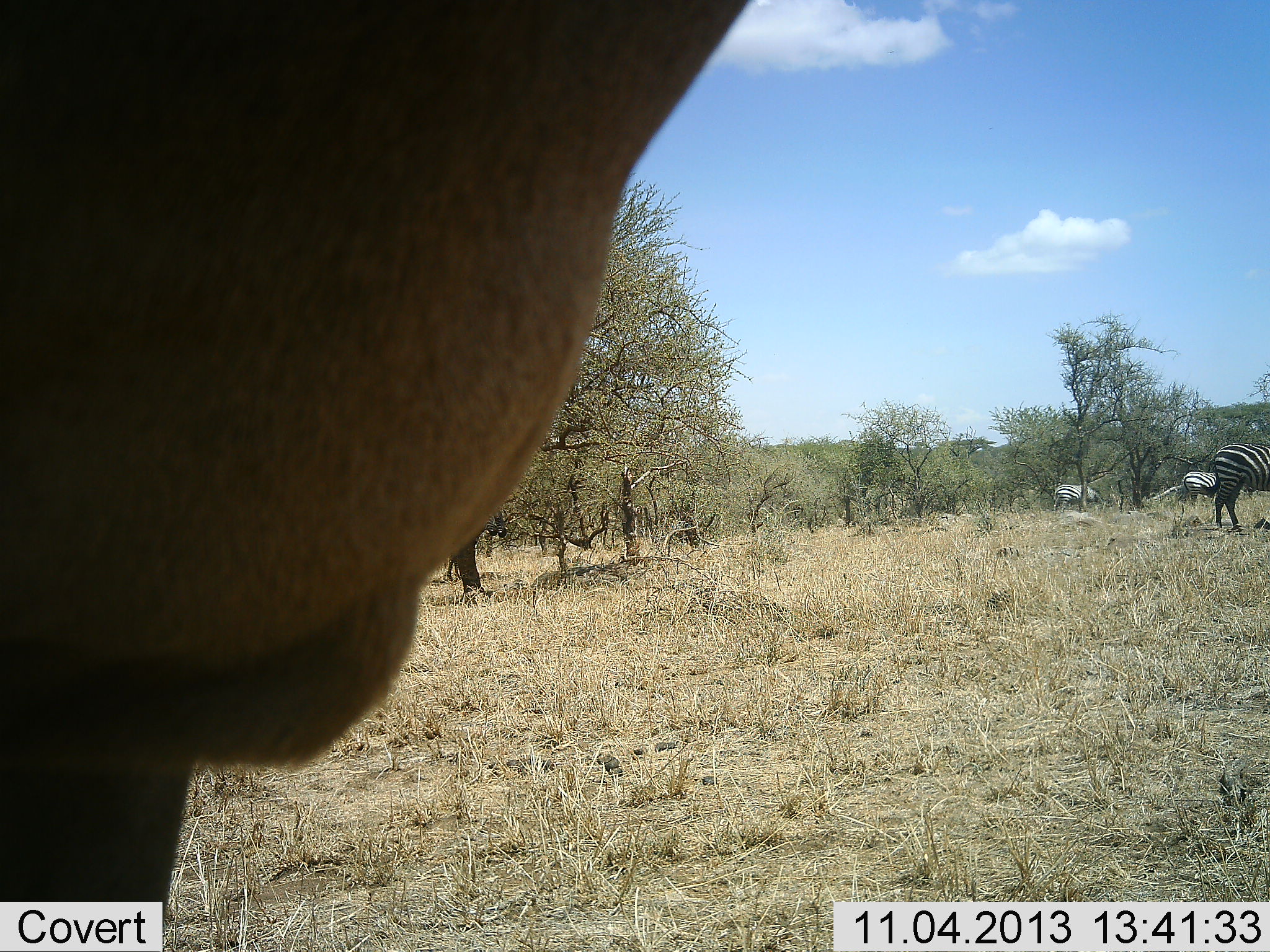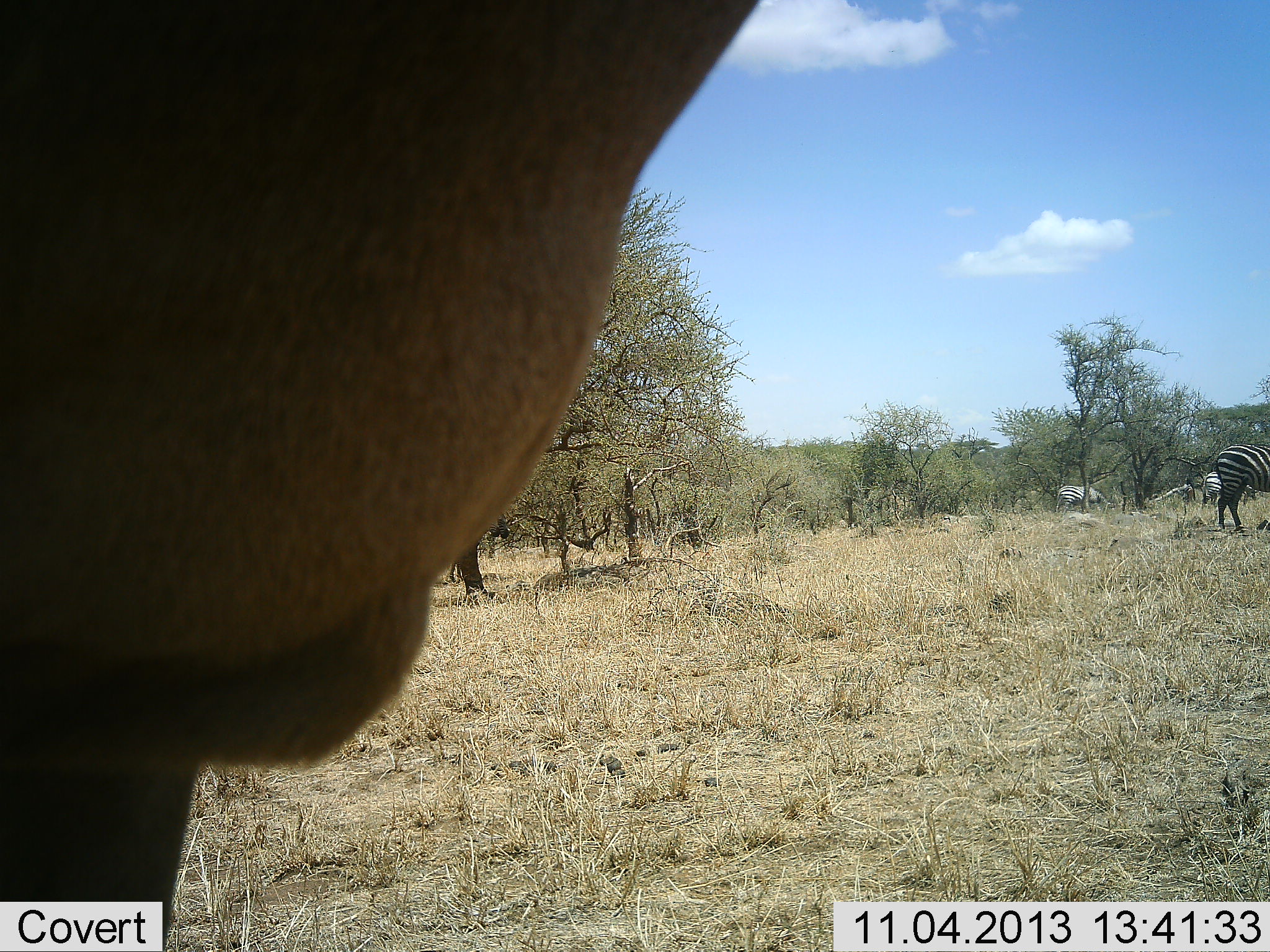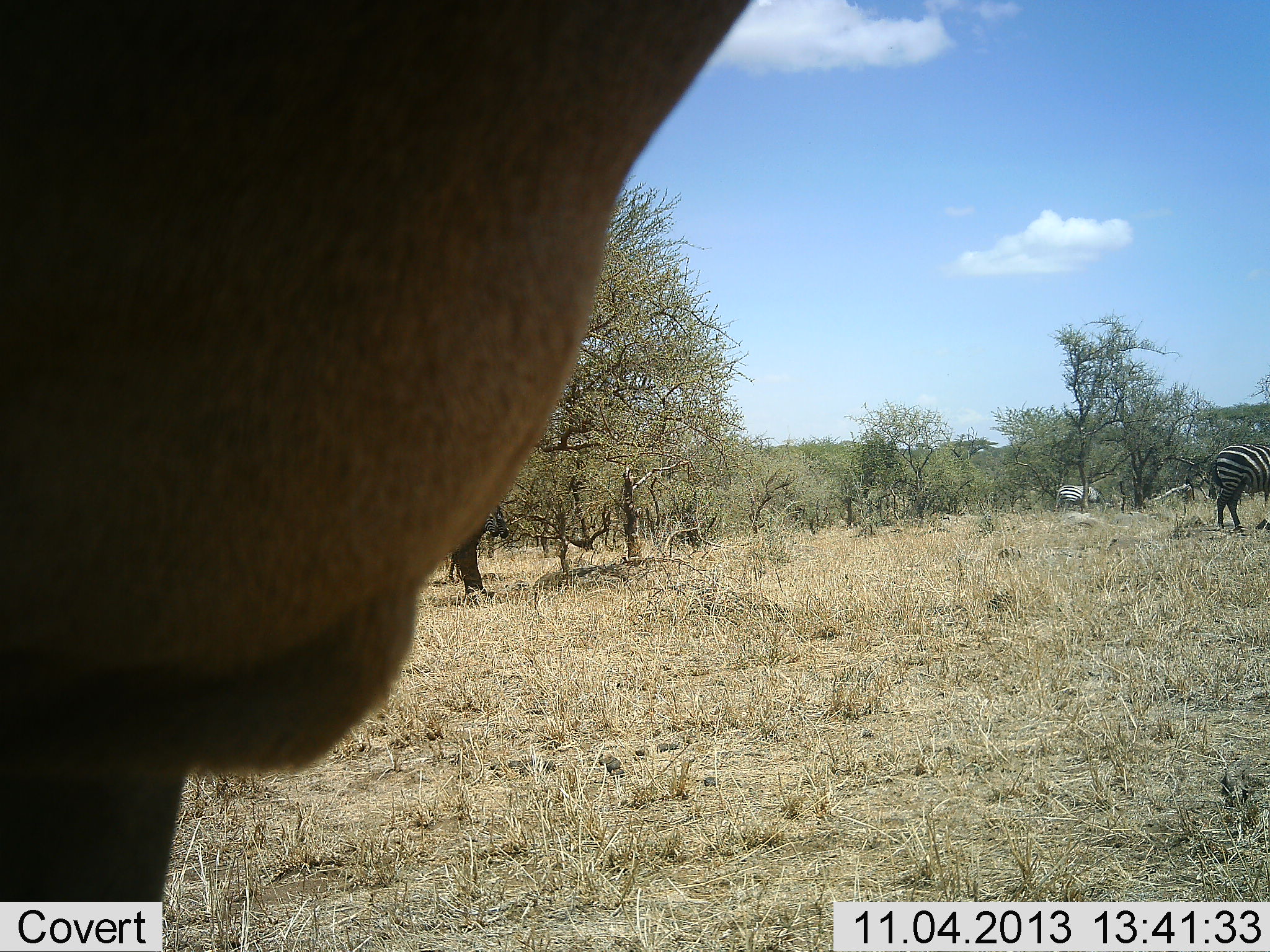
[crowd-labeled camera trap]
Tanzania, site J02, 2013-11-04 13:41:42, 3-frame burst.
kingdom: Animalia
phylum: Chordata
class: Mammalia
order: Perissodactyla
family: Equidae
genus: Equus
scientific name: Equus quagga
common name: plains zebra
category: zebra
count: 3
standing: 60%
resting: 0%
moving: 47%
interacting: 0%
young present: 0%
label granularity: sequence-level